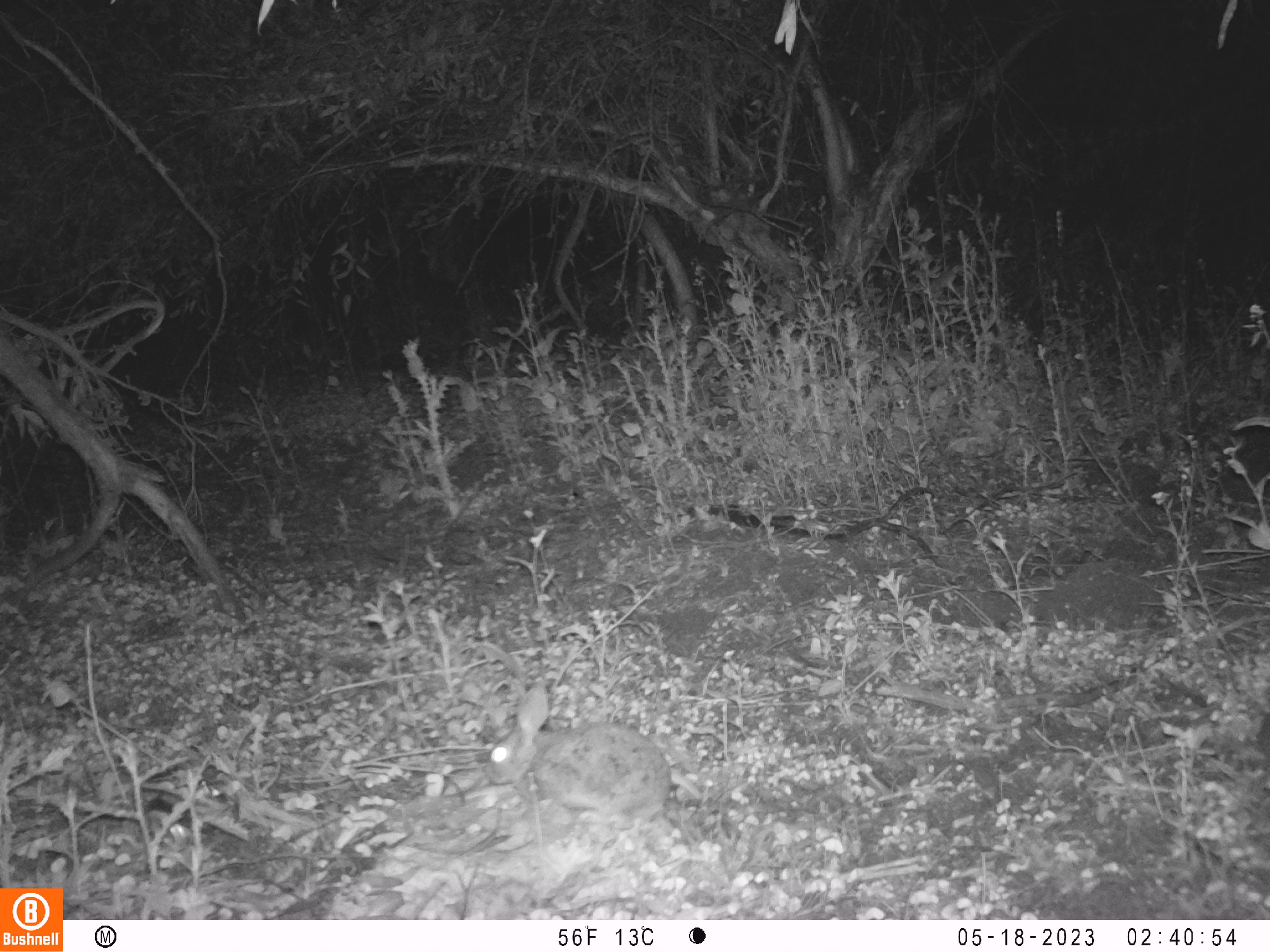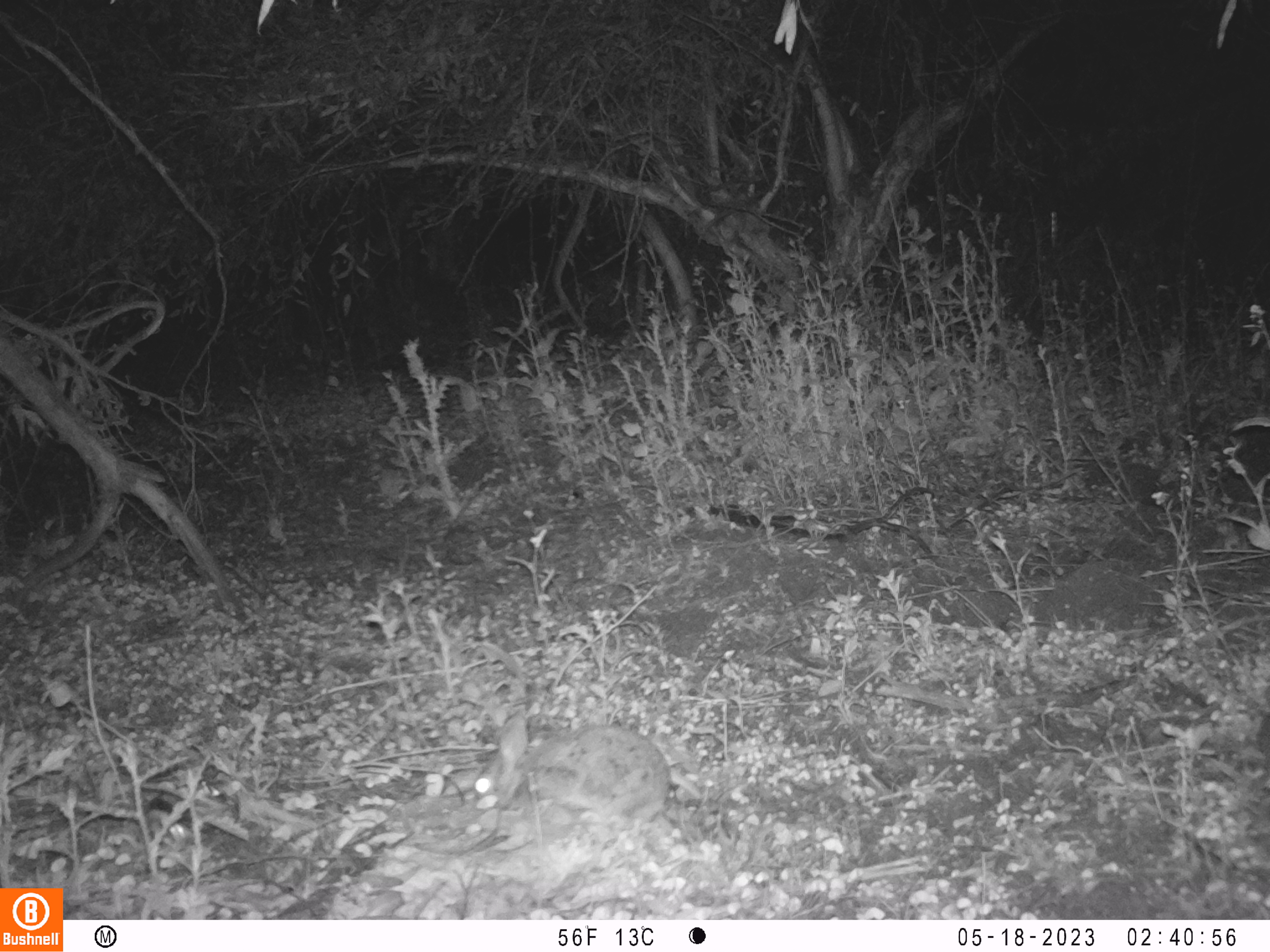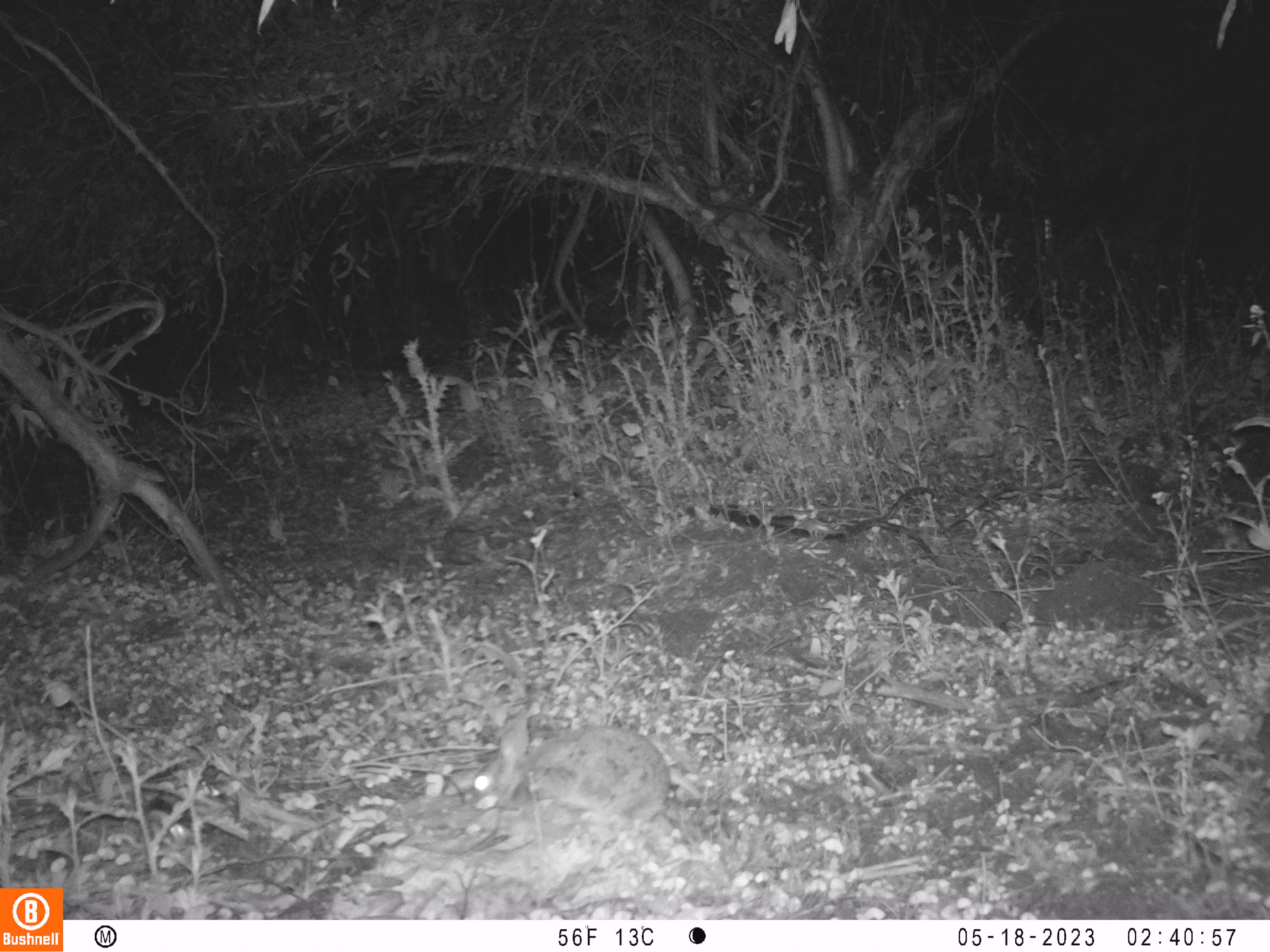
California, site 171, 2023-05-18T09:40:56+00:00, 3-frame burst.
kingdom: Animalia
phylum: Chordata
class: Mammalia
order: Lagomorpha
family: Leporidae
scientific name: Leporidae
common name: rabbit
Rabbit (Leporidae).